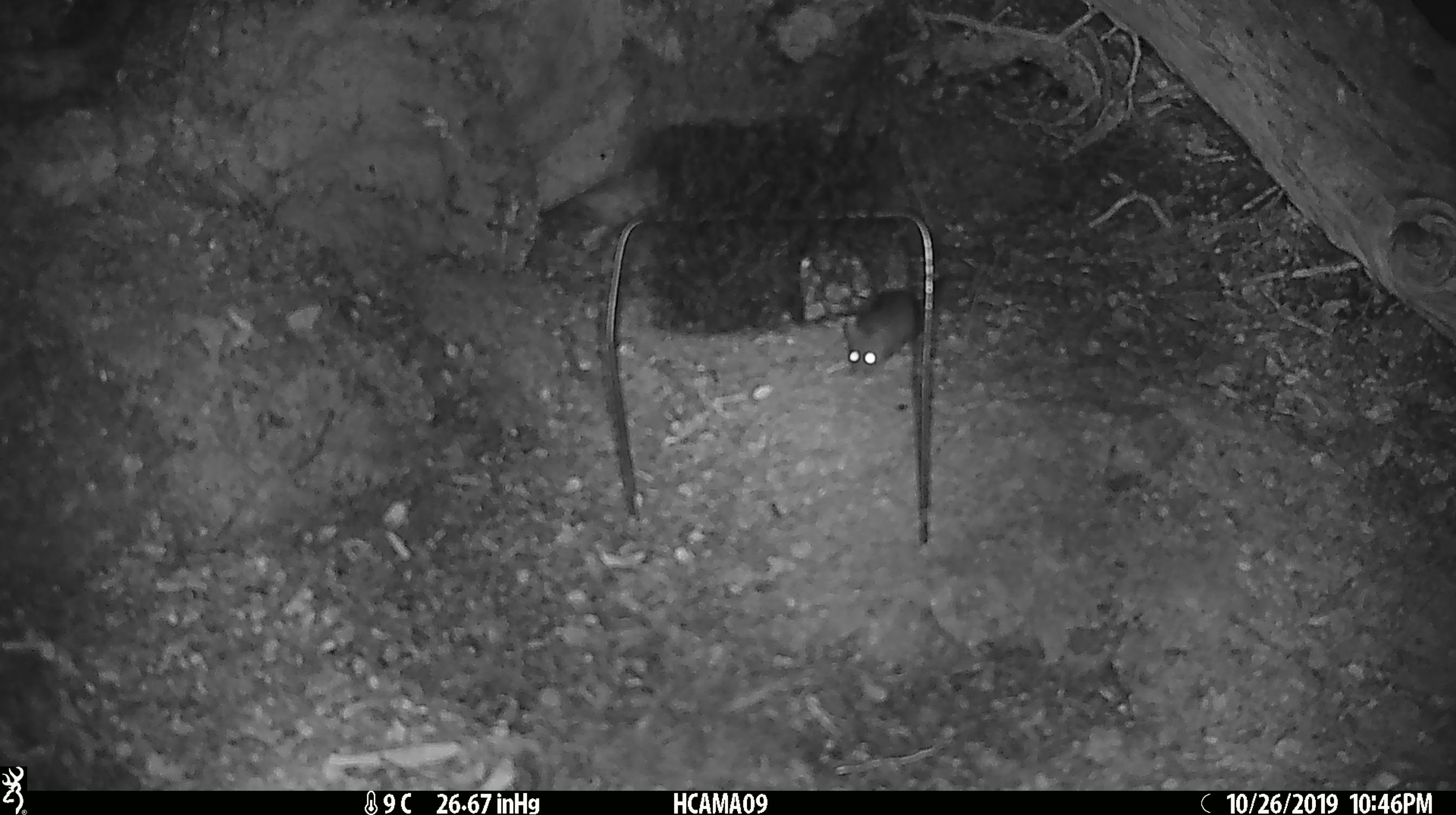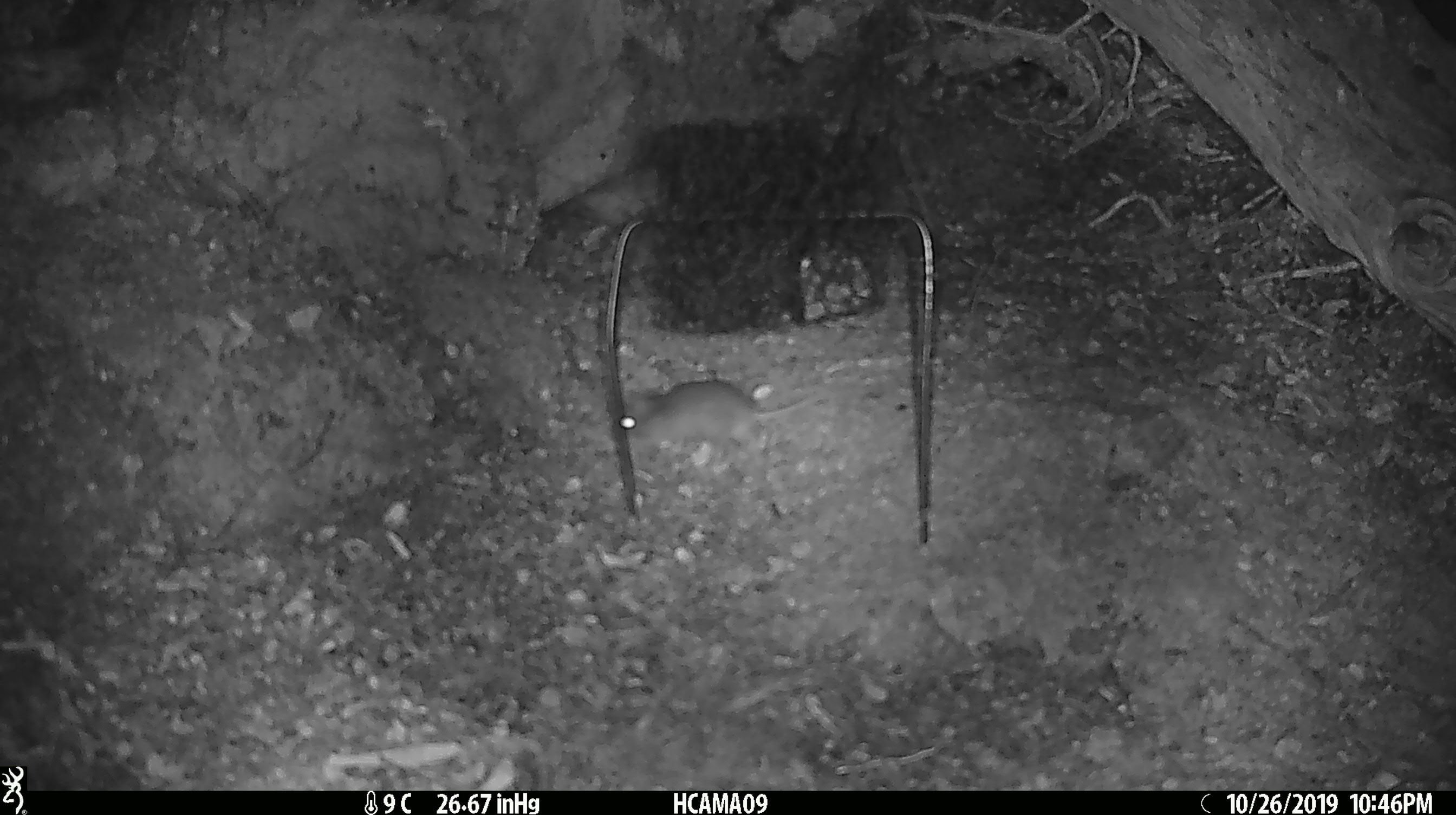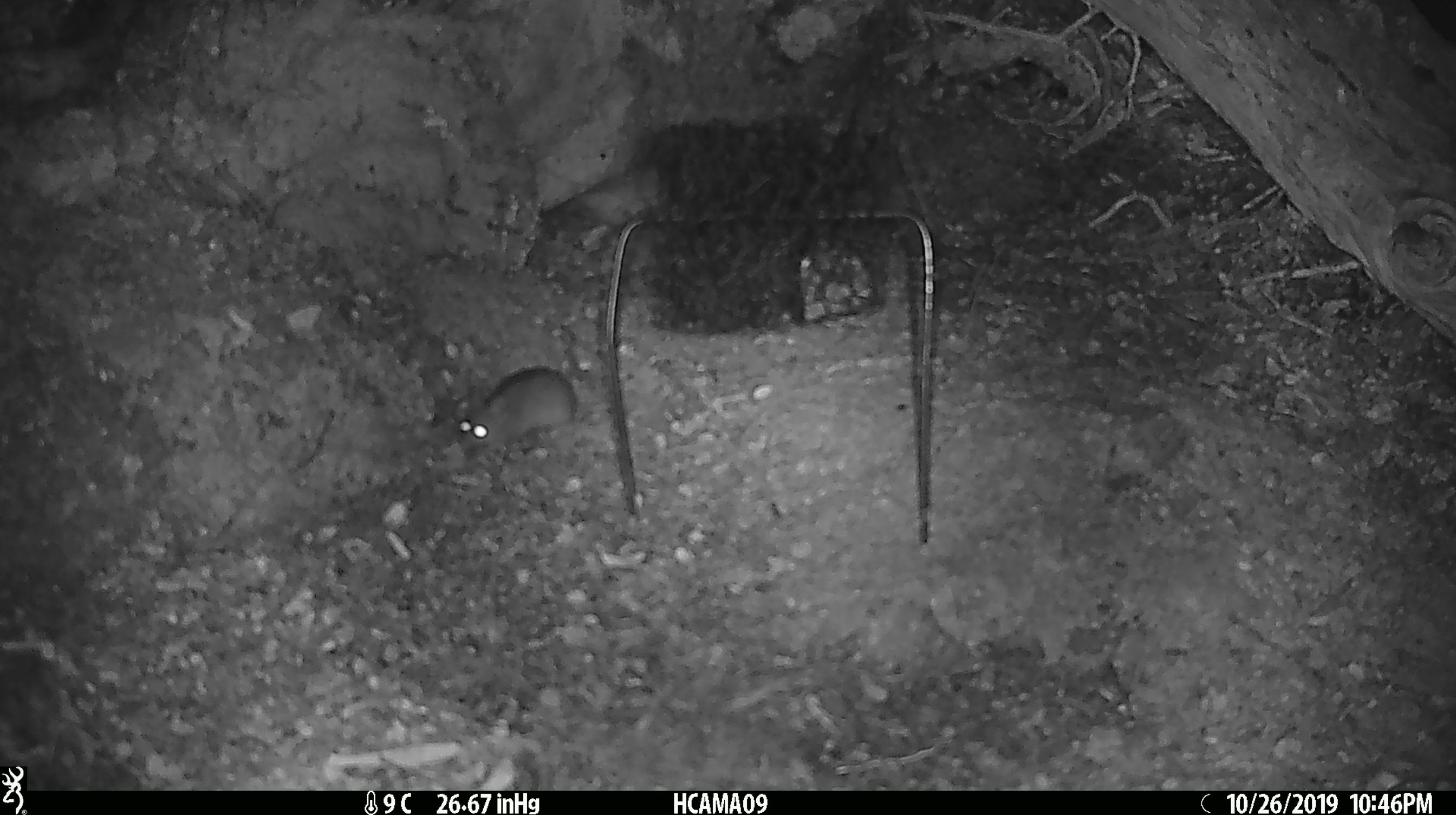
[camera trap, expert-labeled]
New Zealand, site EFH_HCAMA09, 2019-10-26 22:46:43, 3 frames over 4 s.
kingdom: Animalia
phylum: Chordata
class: Mammalia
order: Rodentia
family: Muridae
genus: Mus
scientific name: Mus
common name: mouse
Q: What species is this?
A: Mouse (Mus).